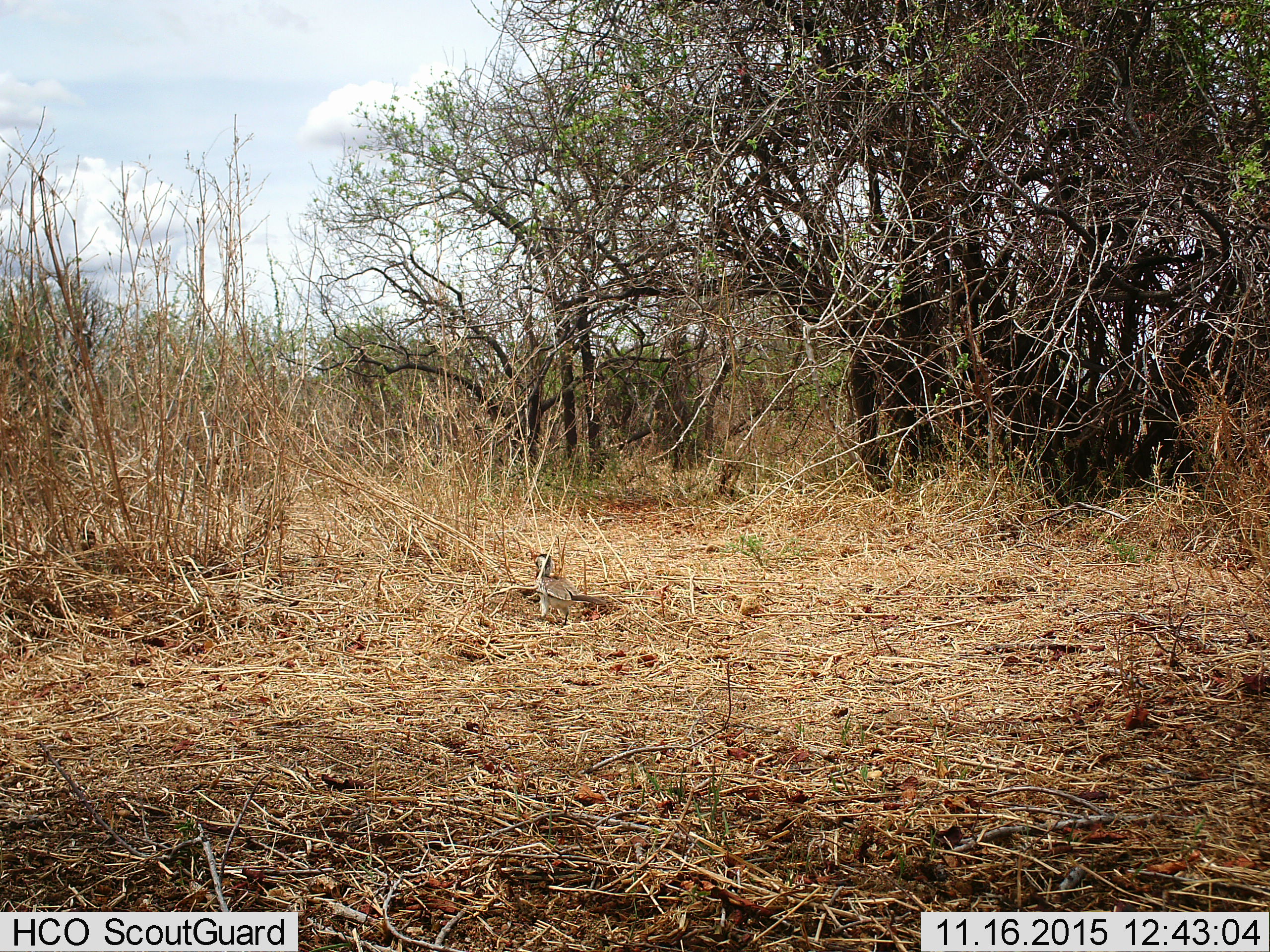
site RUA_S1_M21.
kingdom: Animalia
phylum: Chordata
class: Aves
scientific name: Aves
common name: bird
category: birdother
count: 1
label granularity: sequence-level